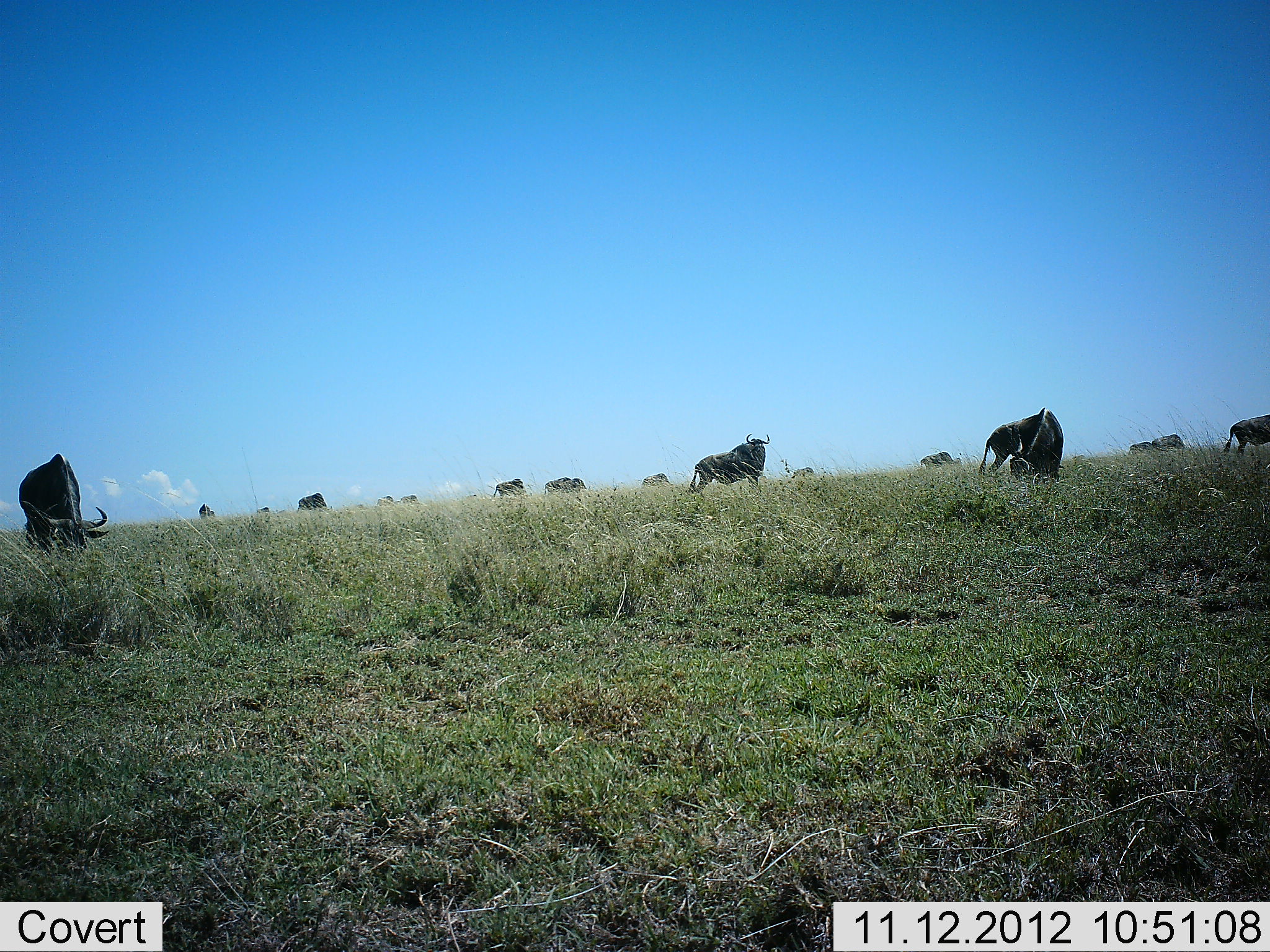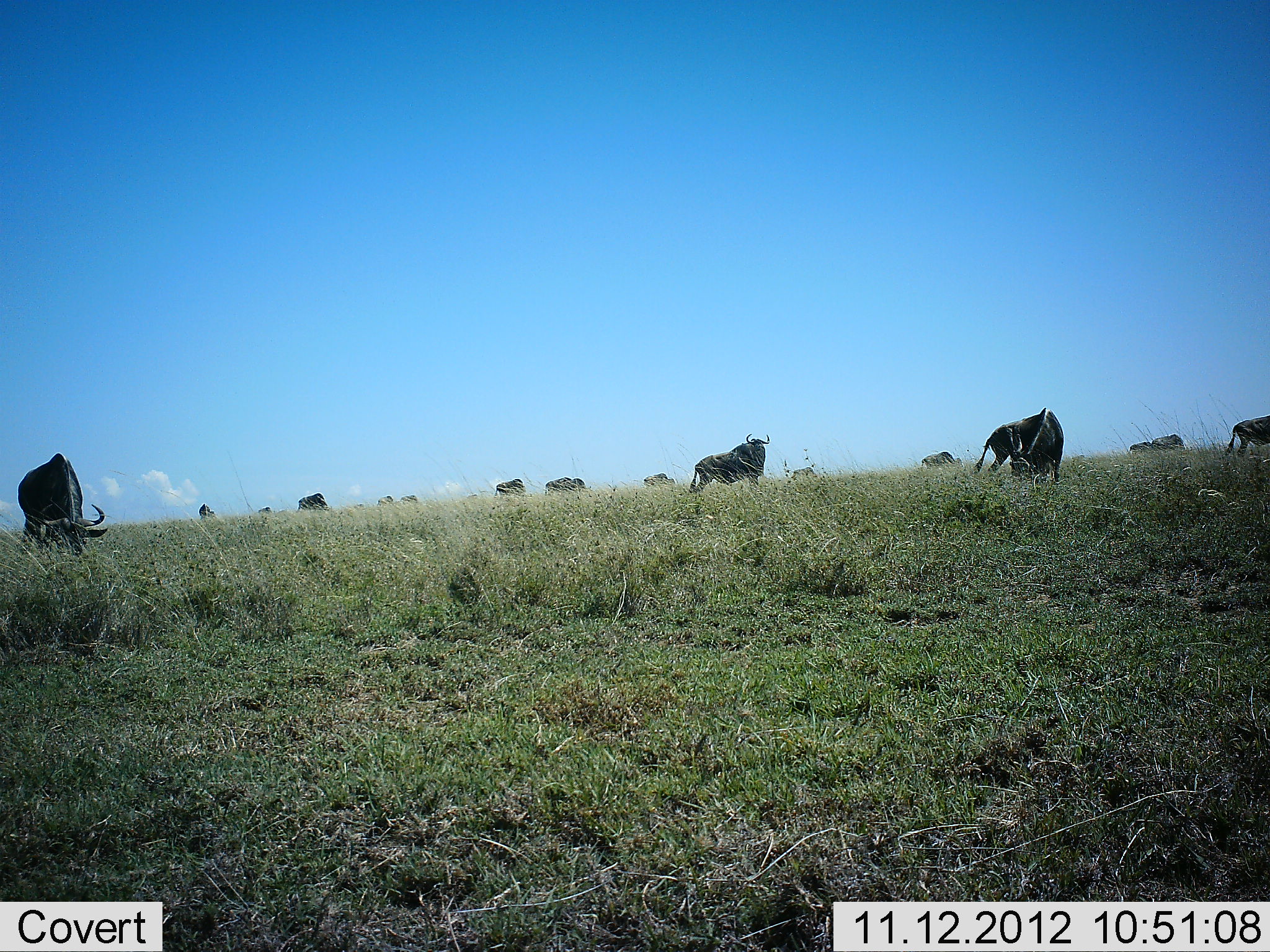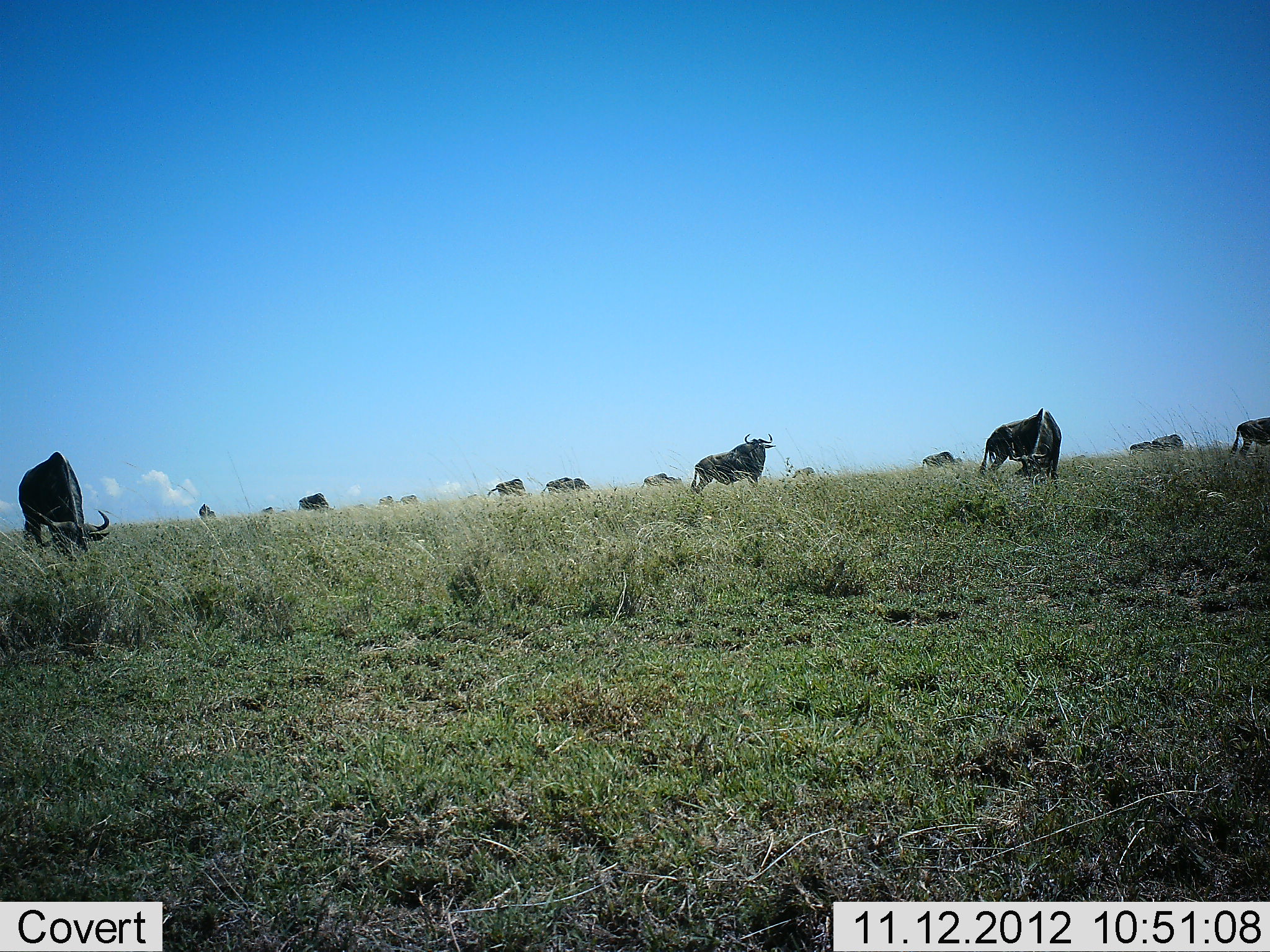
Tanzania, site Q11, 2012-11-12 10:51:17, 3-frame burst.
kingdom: Animalia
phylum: Chordata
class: Mammalia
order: Artiodactyla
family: Bovidae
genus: Connochaetes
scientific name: Connochaetes taurinus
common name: blue wildebeest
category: wildebeest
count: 11-50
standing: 60%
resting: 0%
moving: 20%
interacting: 0%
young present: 0%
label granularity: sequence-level